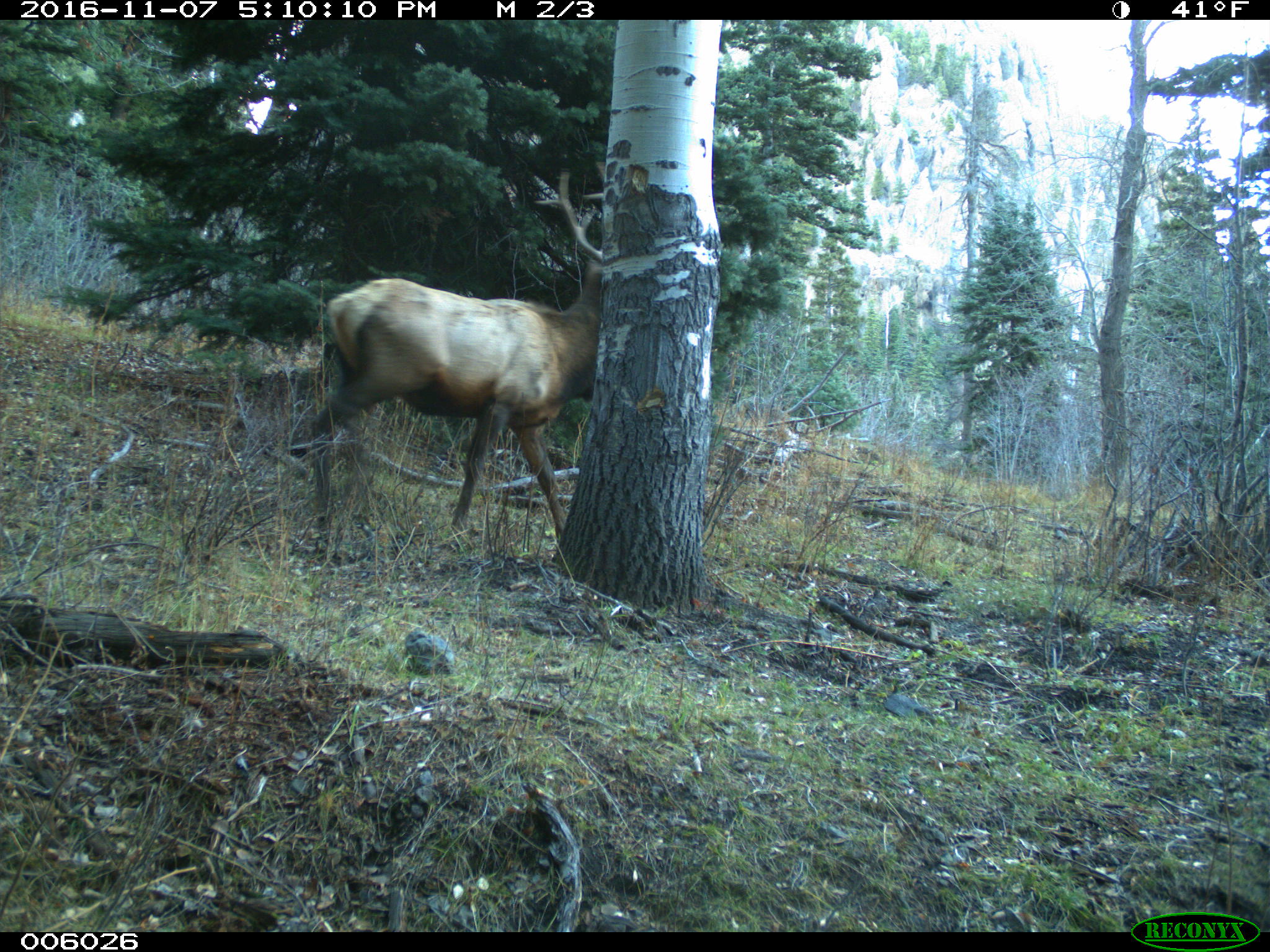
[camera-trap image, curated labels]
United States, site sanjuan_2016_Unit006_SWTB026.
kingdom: Animalia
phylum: Chordata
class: Mammalia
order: Artiodactyla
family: Cervidae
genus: Cervus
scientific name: Cervus elaphus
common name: red deer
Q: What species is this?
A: Cervus elaphus (red deer).